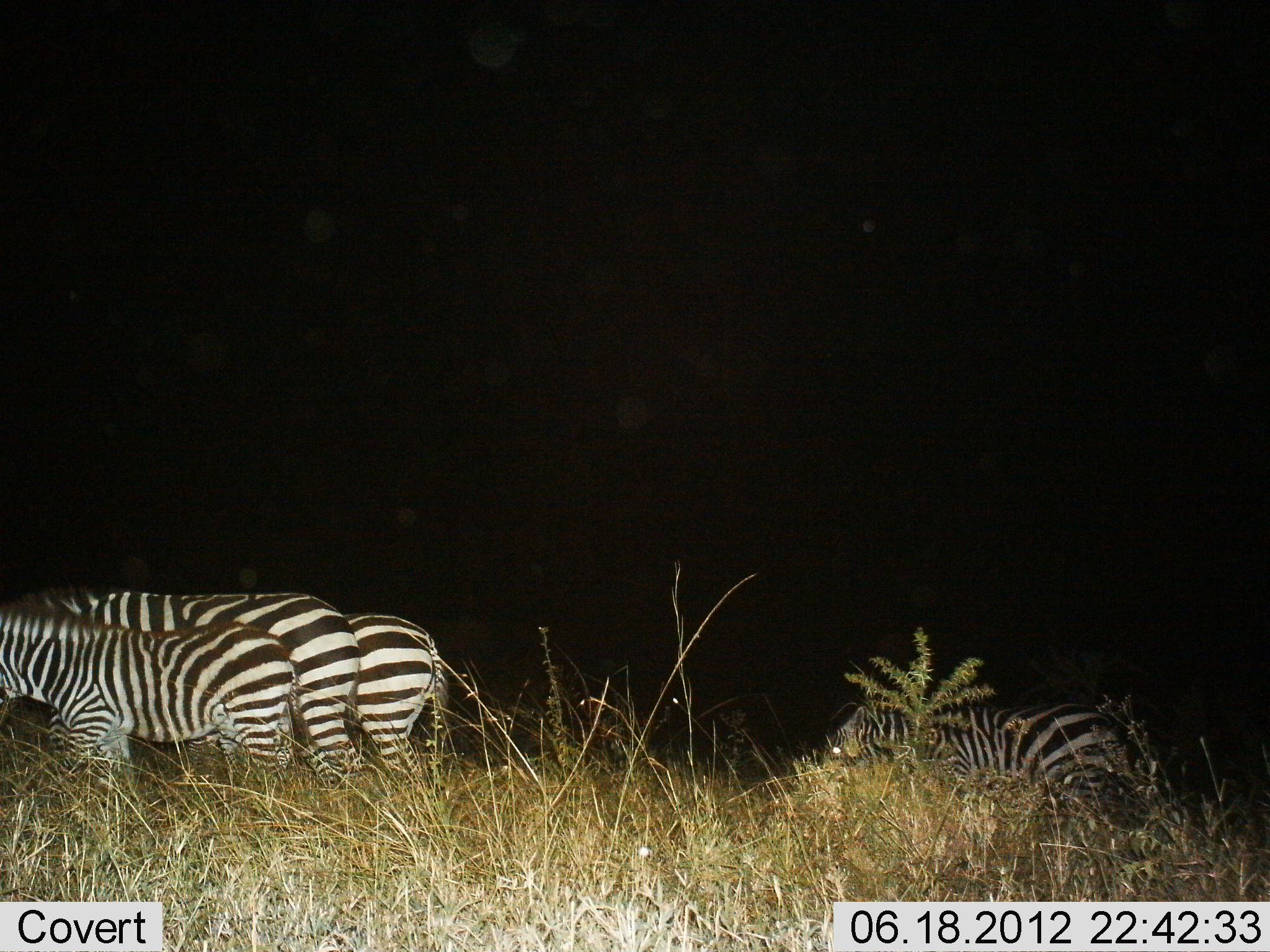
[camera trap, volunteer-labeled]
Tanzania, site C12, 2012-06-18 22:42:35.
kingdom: Animalia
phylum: Chordata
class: Mammalia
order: Perissodactyla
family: Equidae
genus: Equus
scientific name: Equus quagga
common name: plains zebra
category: zebra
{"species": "zebra (plains zebra) (Equus quagga)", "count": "4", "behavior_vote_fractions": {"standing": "80%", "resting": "10%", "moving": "20%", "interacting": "0%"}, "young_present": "20%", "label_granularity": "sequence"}